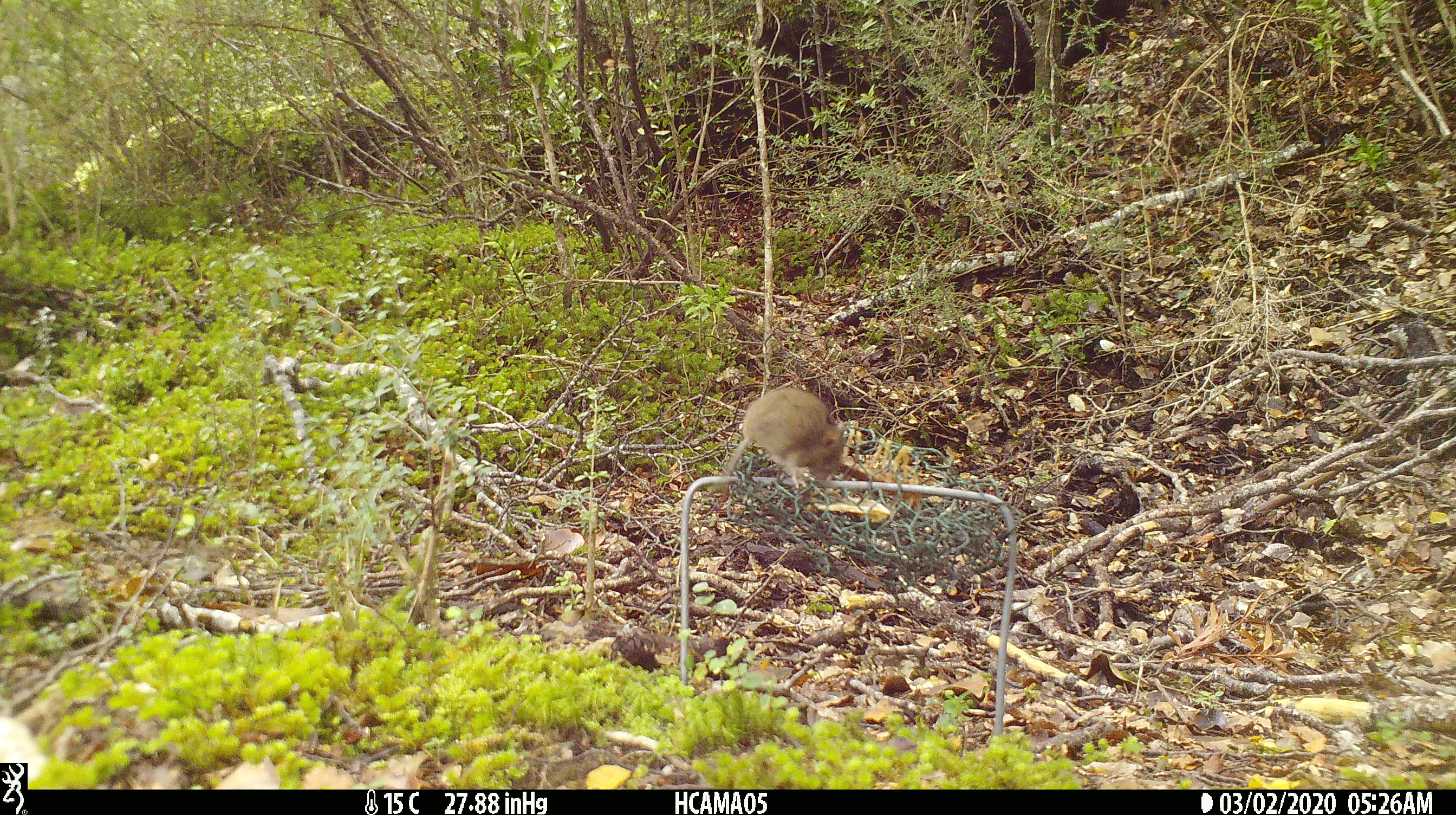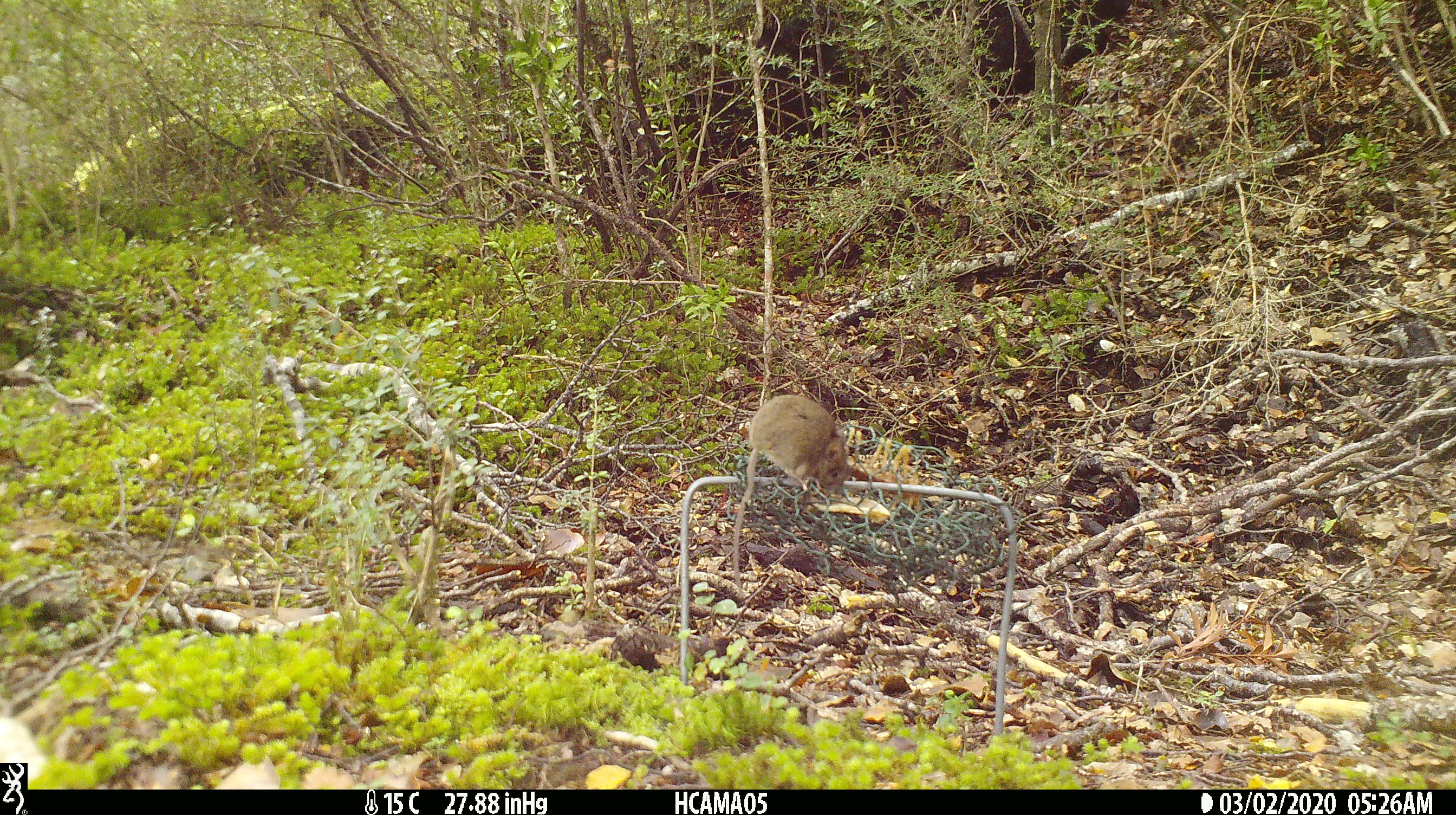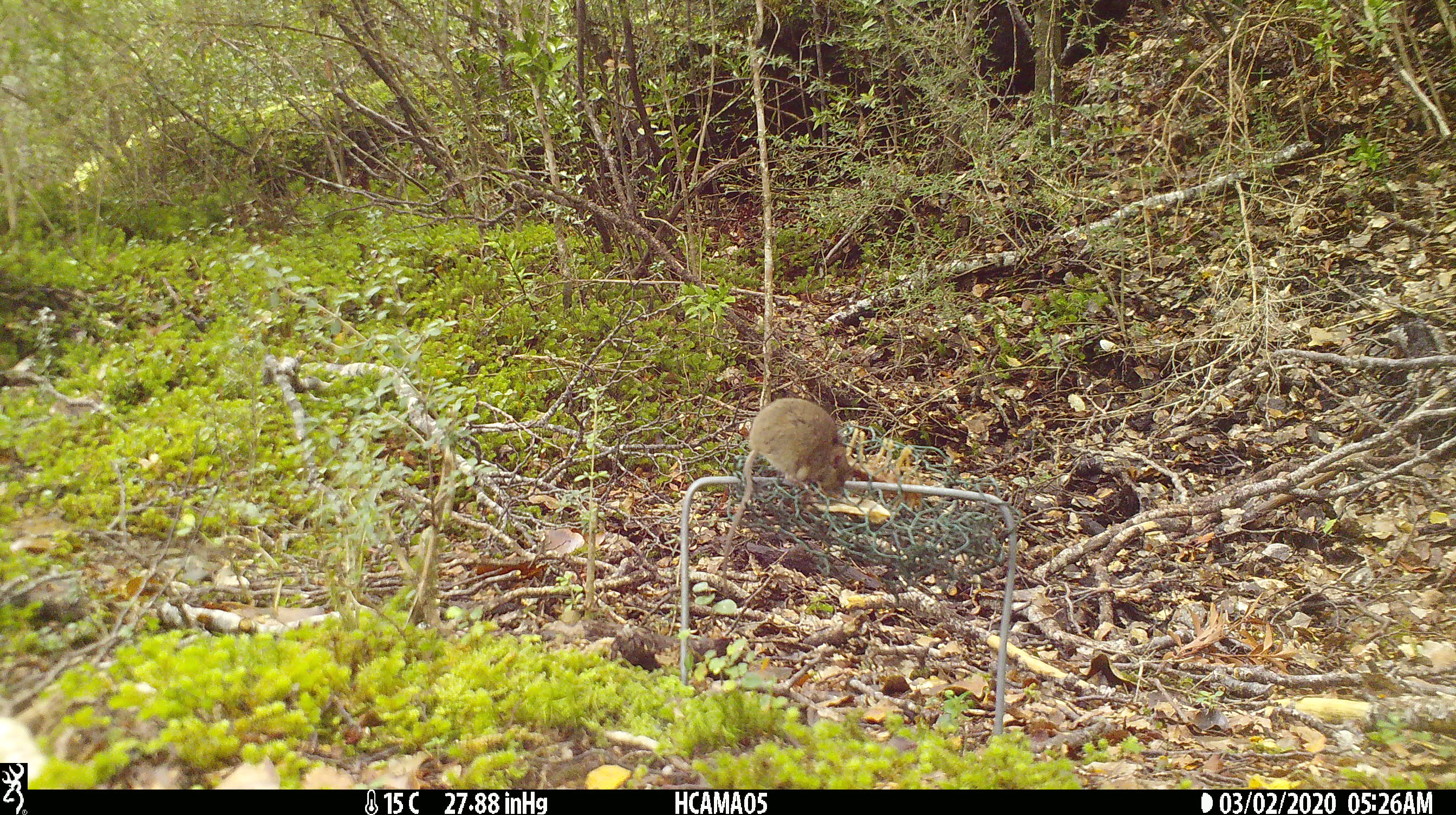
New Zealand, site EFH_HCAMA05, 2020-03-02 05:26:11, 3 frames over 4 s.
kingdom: Animalia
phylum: Chordata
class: Mammalia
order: Rodentia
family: Muridae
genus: Mus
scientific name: Mus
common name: mouse